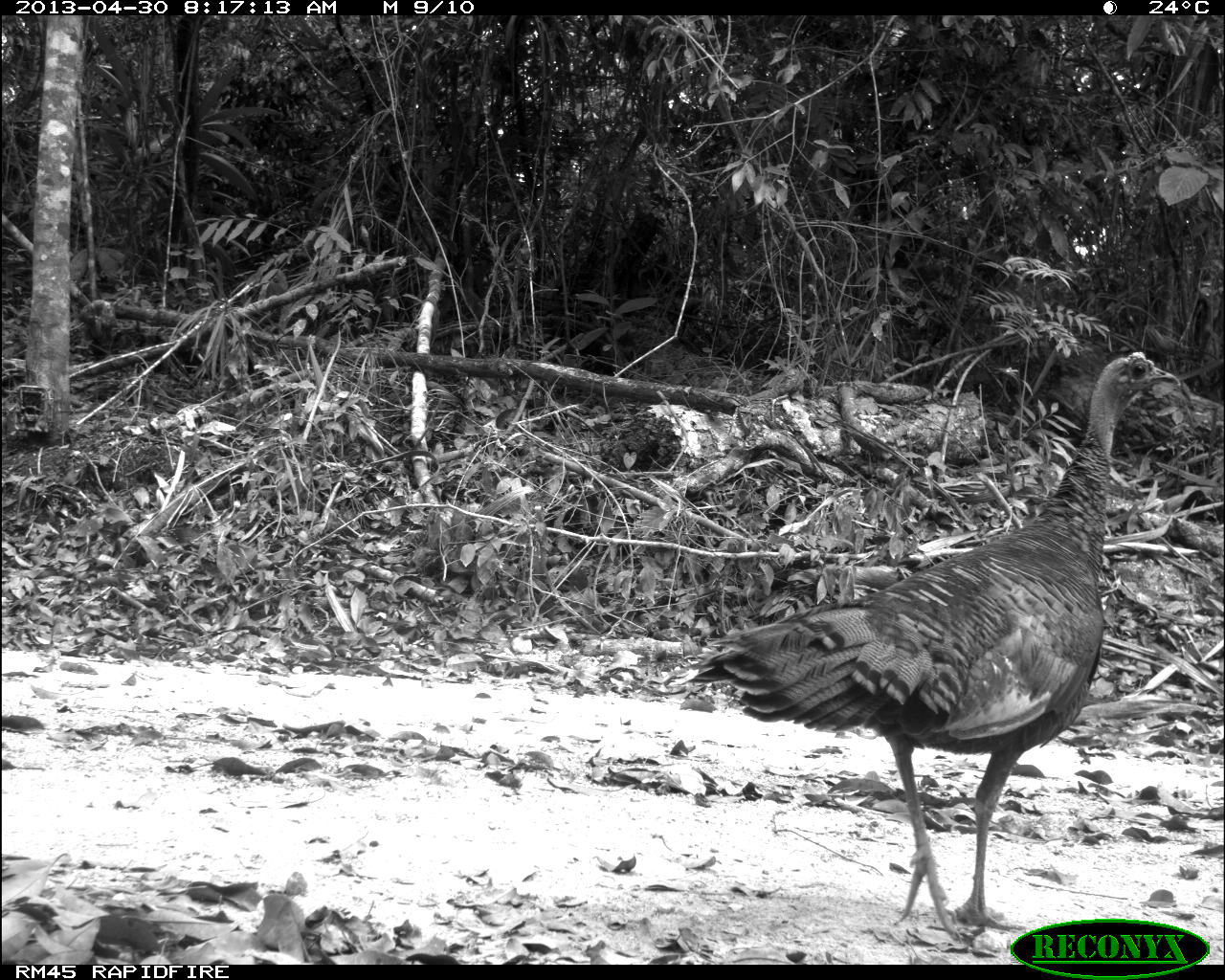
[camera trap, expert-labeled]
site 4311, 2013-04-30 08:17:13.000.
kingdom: Animalia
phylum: Chordata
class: Aves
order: Galliformes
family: Phasianidae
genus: Meleagris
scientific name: Meleagris ocellata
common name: ocellated turkey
Meleagris ocellata (ocellated turkey), count 1, sex female.